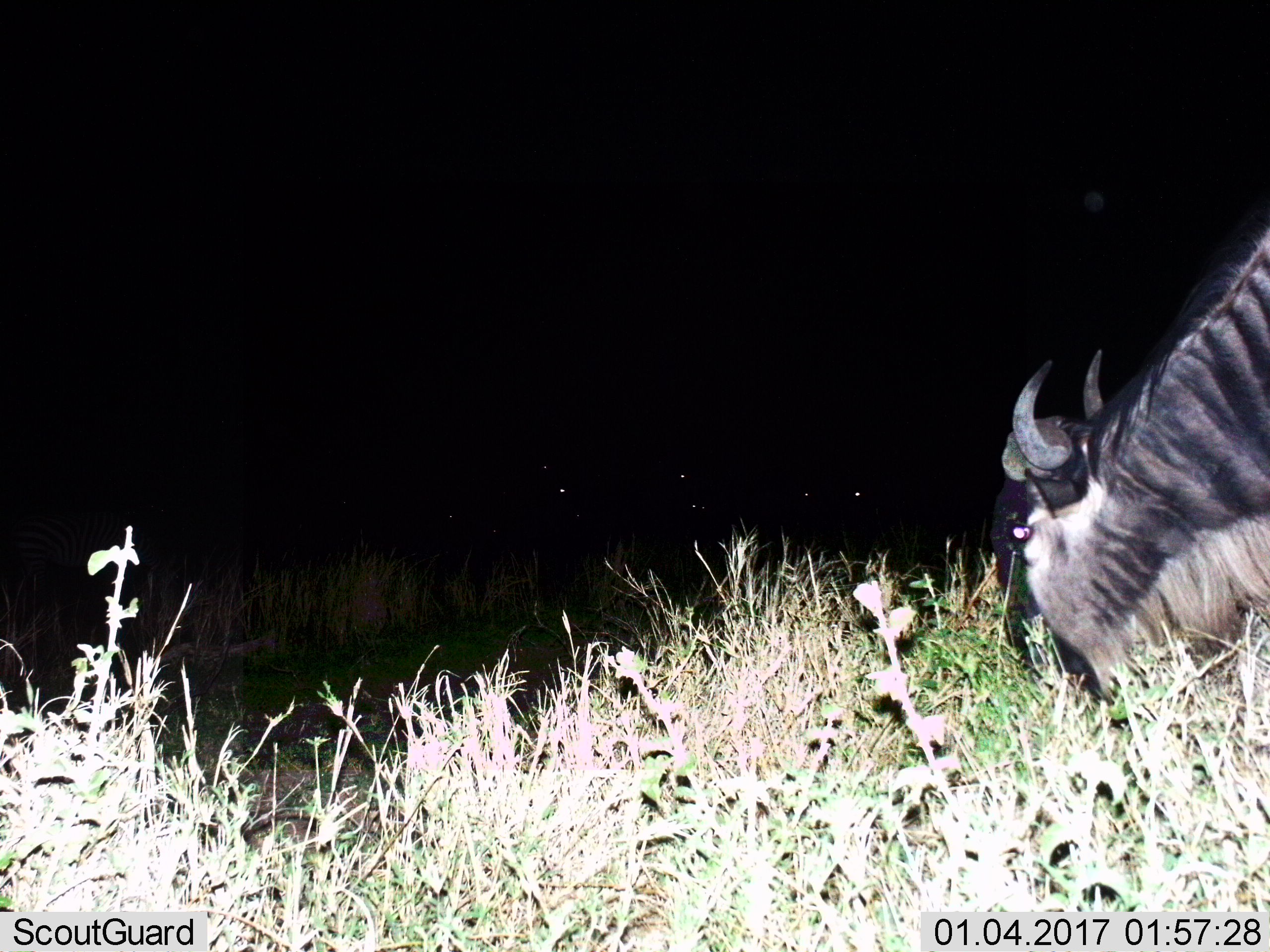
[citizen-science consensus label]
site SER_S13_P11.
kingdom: Animalia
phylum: Chordata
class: Mammalia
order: Artiodactyla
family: Bovidae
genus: Connochaetes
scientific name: Connochaetes taurinus taurinus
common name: blue wildebeest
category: wildebeestblue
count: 1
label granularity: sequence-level